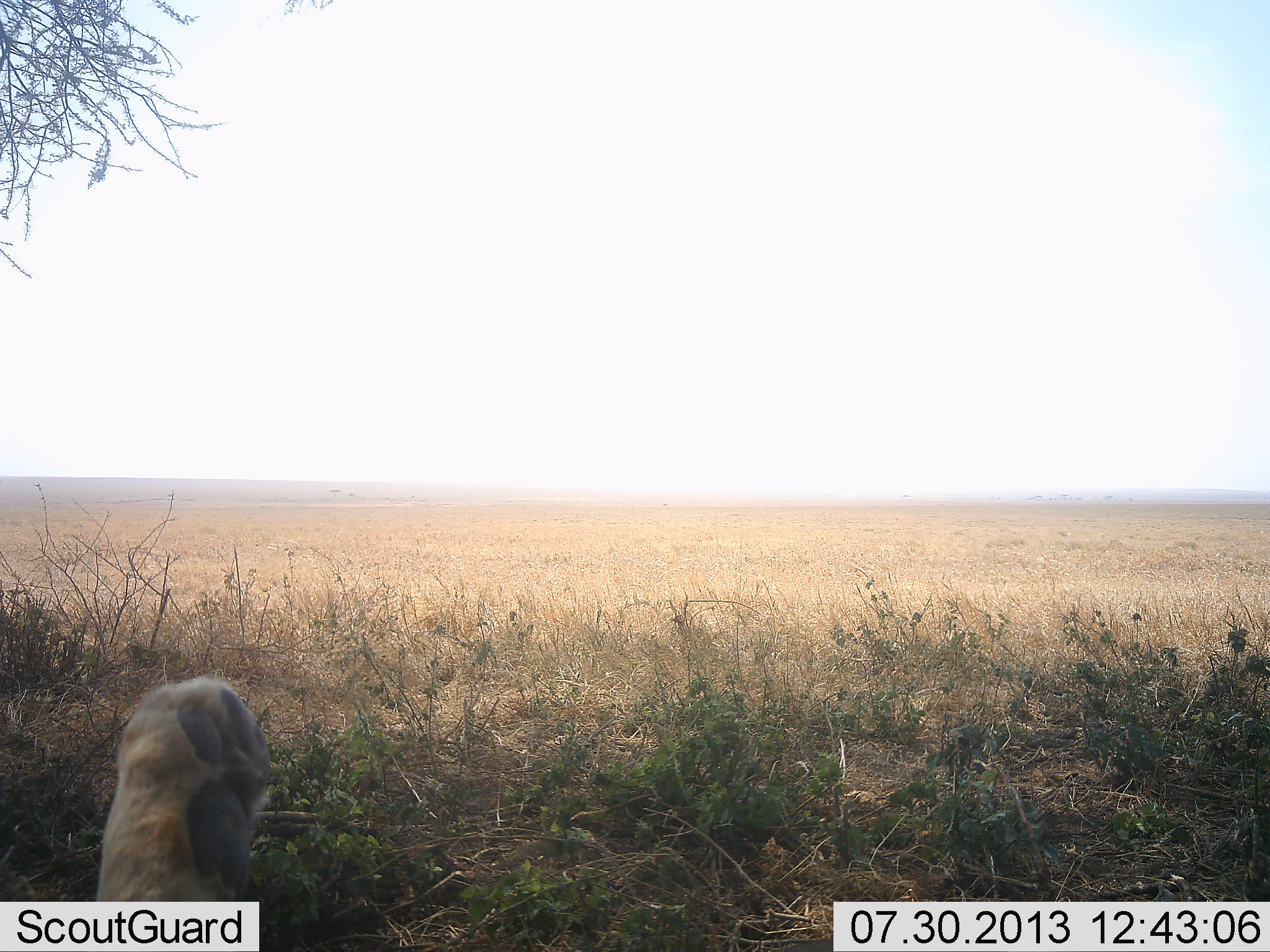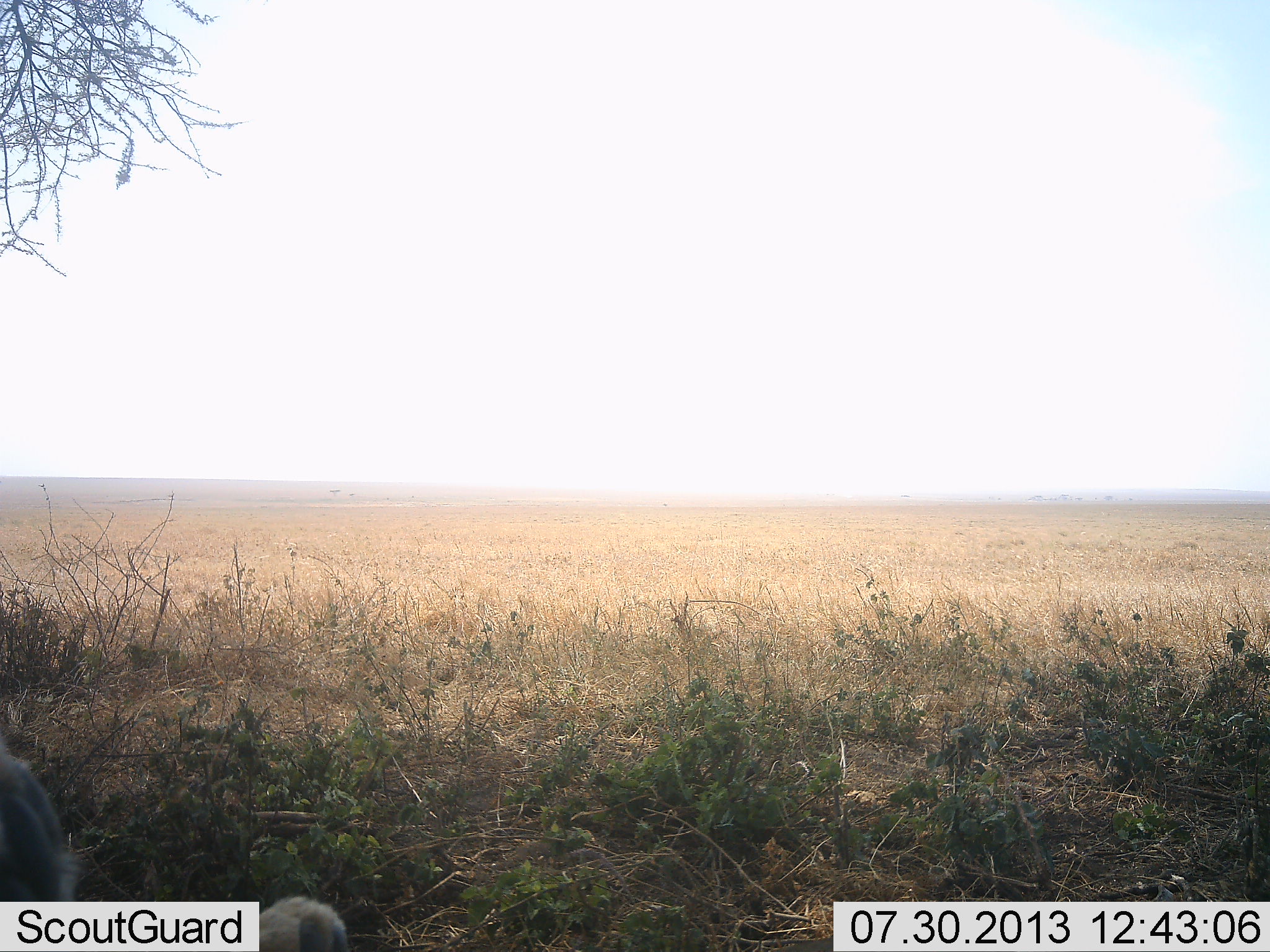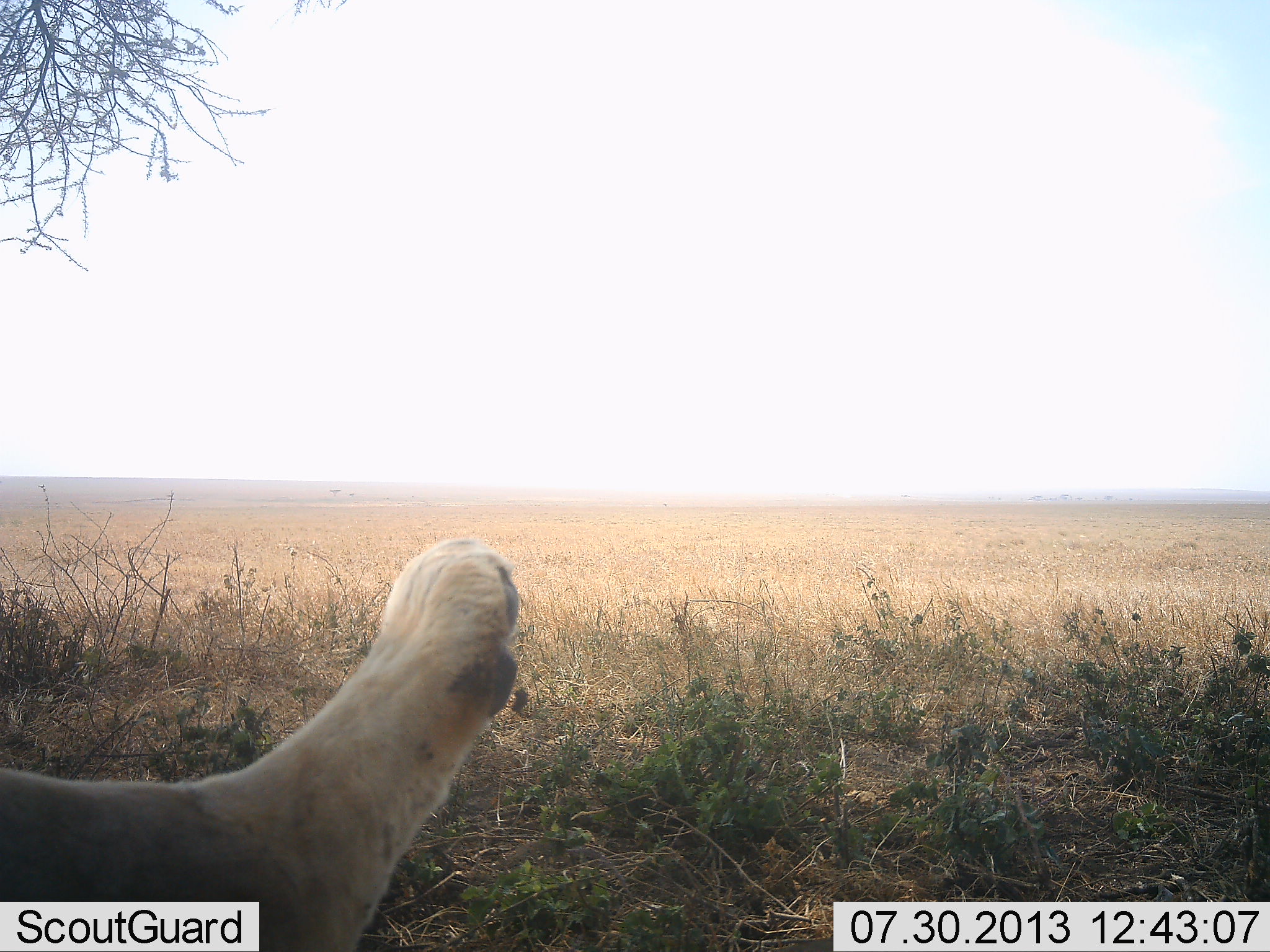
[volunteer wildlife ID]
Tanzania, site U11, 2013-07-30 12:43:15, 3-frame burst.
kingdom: Animalia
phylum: Chordata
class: Mammalia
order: Carnivora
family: Felidae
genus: Panthera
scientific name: Panthera leo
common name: lion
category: lionfemale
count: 1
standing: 4%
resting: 86%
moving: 7%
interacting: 4%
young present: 0%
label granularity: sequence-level